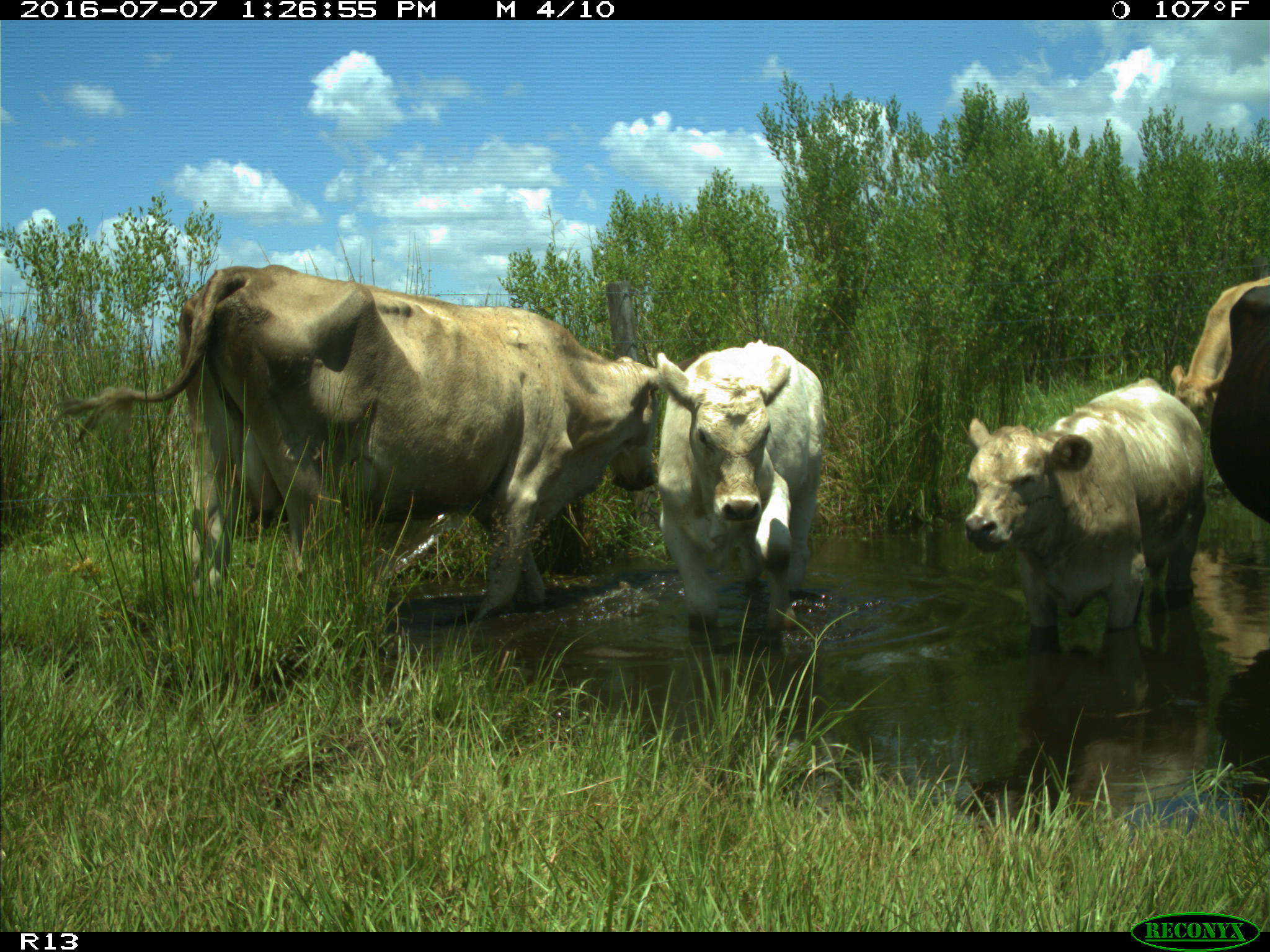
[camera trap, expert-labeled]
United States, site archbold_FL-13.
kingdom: Animalia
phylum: Chordata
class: Mammalia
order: Artiodactyla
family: Bovidae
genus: Bos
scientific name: Bos taurus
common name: domestic cow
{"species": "Bos taurus (domestic cow)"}